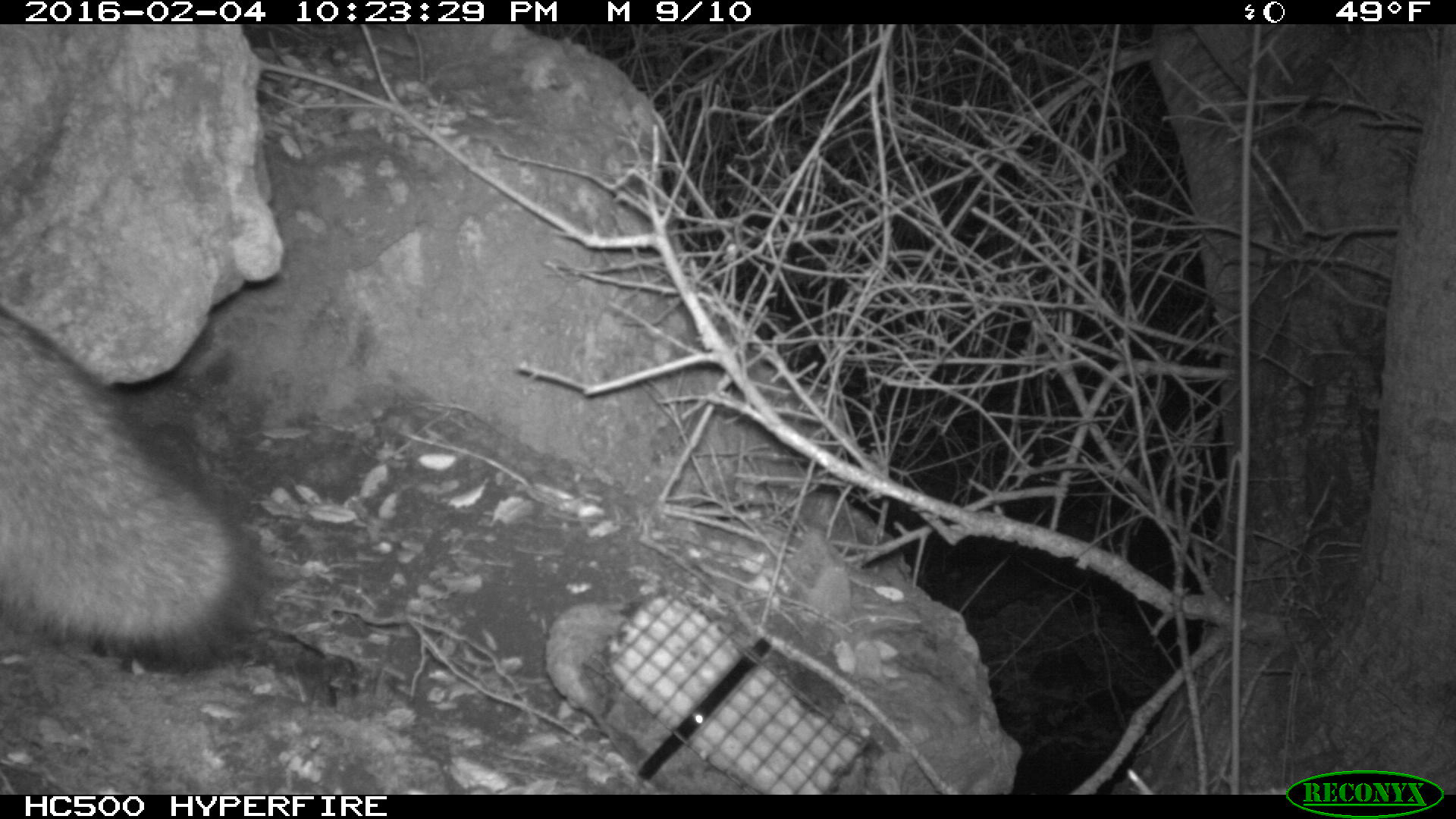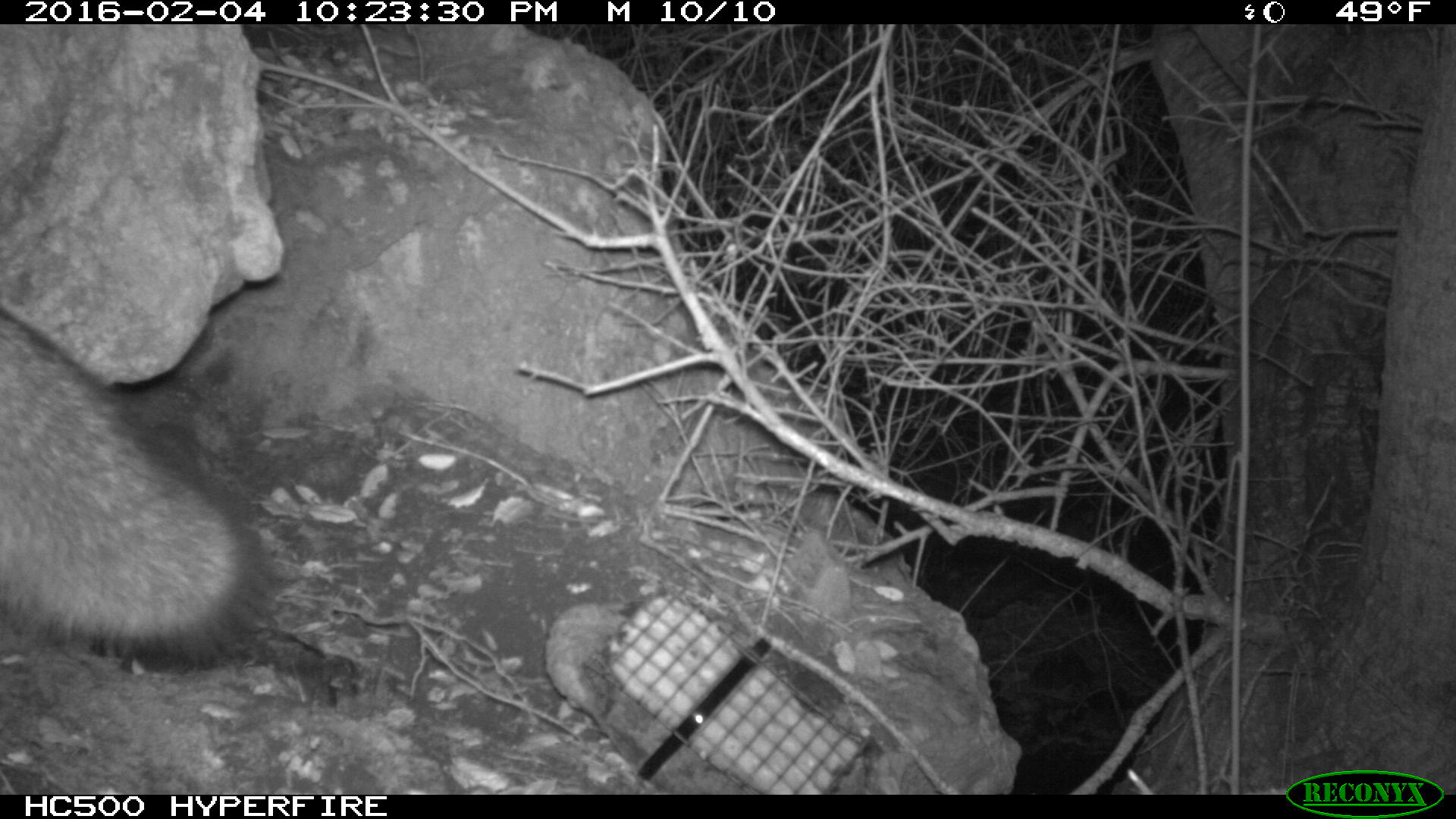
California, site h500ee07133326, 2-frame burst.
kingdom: Animalia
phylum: Chordata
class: Mammalia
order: Carnivora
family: Canidae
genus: Urocyon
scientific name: Urocyon littoralis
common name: island fox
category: fox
Fox (island fox) (Urocyon littoralis).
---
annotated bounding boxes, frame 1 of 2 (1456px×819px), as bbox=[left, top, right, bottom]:
fox: bbox=[0, 306, 260, 673]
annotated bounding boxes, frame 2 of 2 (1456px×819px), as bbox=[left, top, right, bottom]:
fox: bbox=[0, 309, 273, 672]